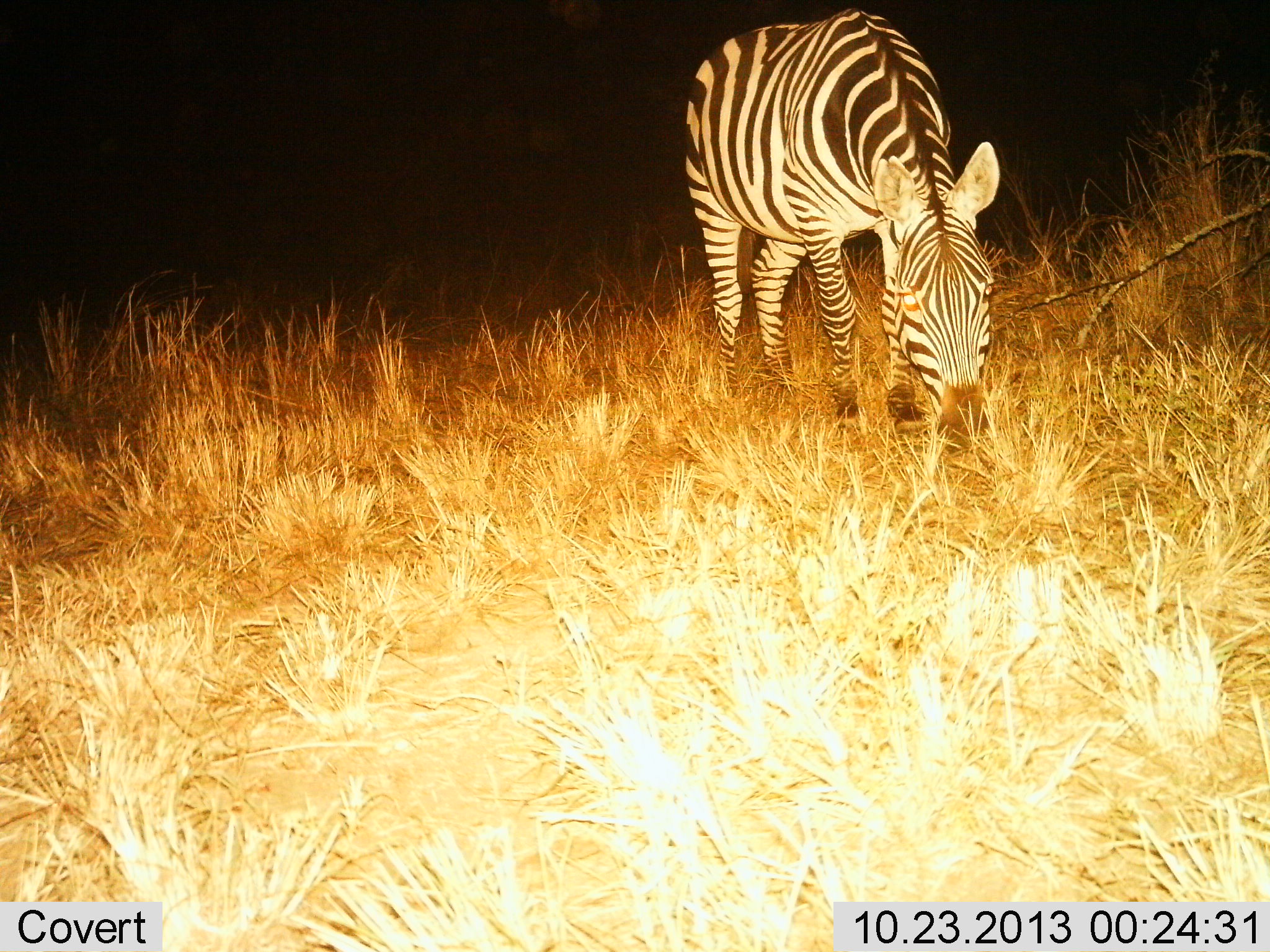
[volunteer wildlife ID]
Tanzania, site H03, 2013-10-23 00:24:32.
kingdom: Animalia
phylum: Chordata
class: Mammalia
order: Perissodactyla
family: Equidae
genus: Equus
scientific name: Equus quagga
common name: plains zebra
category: zebra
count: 1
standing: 24%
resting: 0%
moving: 0%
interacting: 0%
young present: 0%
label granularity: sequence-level